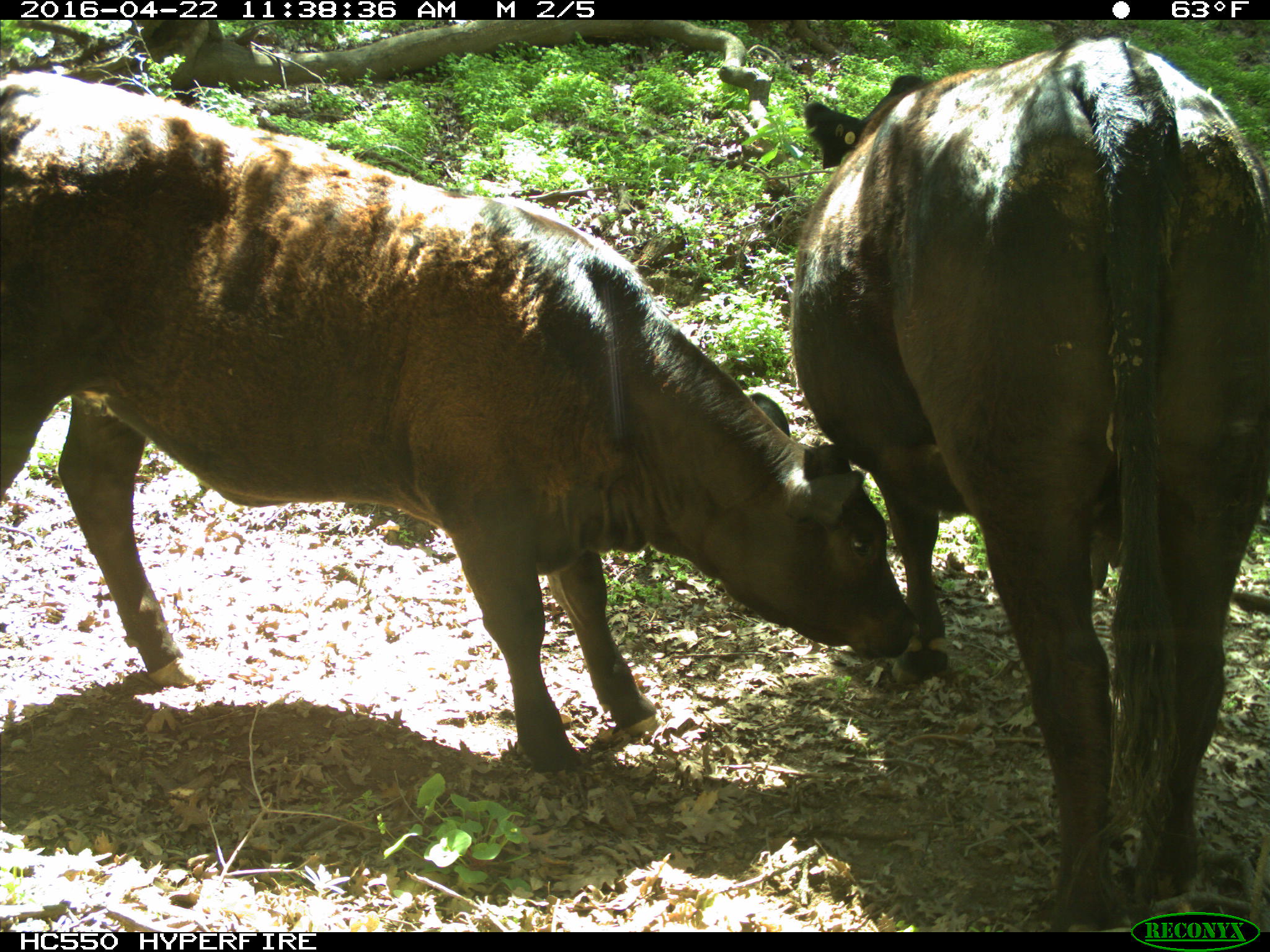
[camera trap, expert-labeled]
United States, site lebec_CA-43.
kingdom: Animalia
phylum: Chordata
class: Mammalia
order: Artiodactyla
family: Bovidae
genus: Bos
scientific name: Bos taurus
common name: domestic cow